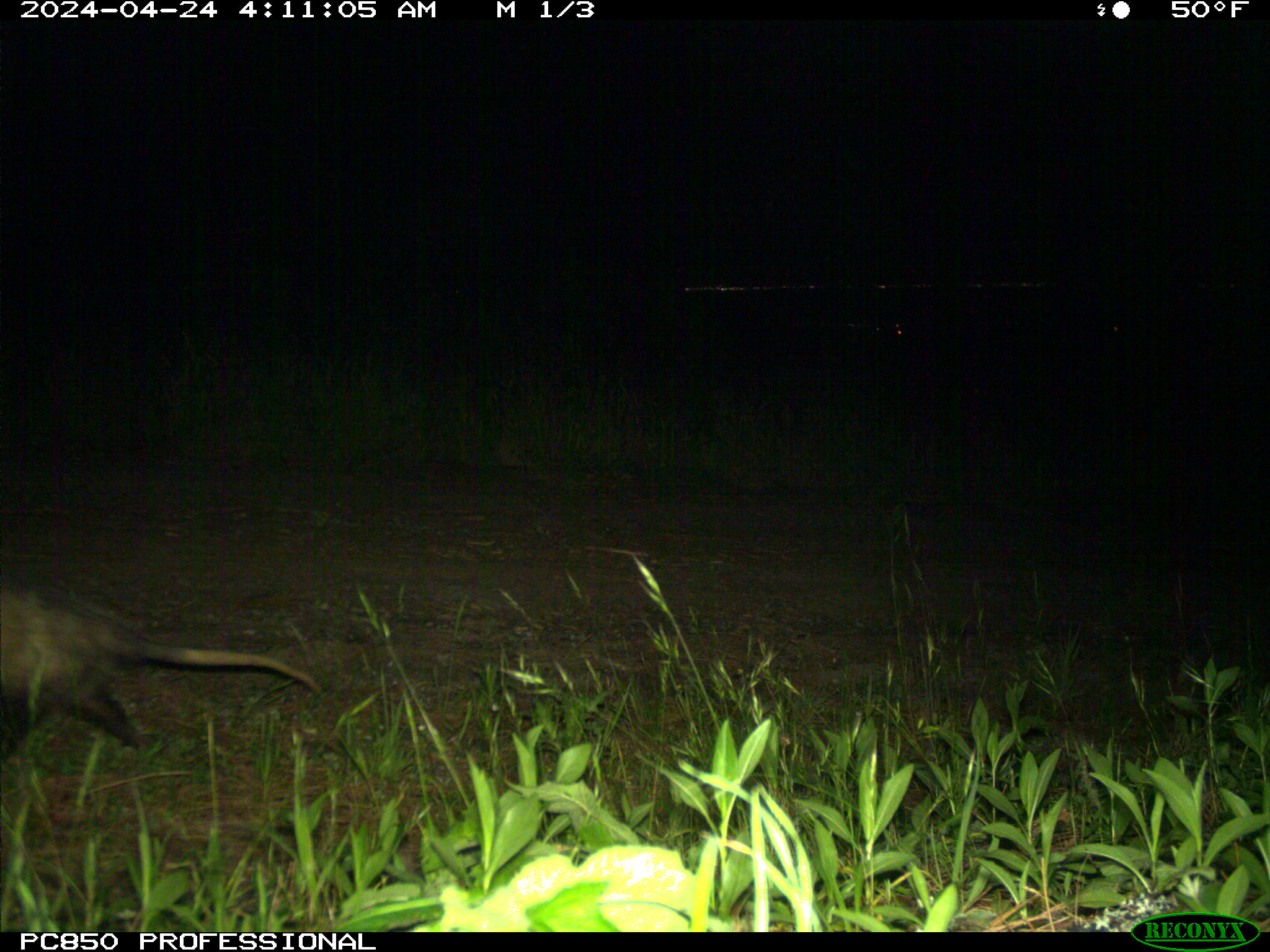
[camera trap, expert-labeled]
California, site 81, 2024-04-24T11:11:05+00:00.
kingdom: Animalia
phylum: Chordata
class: Mammalia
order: Didelphimorphia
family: Didelphidae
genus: Didelphis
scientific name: Didelphis virginiana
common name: virginia opossum